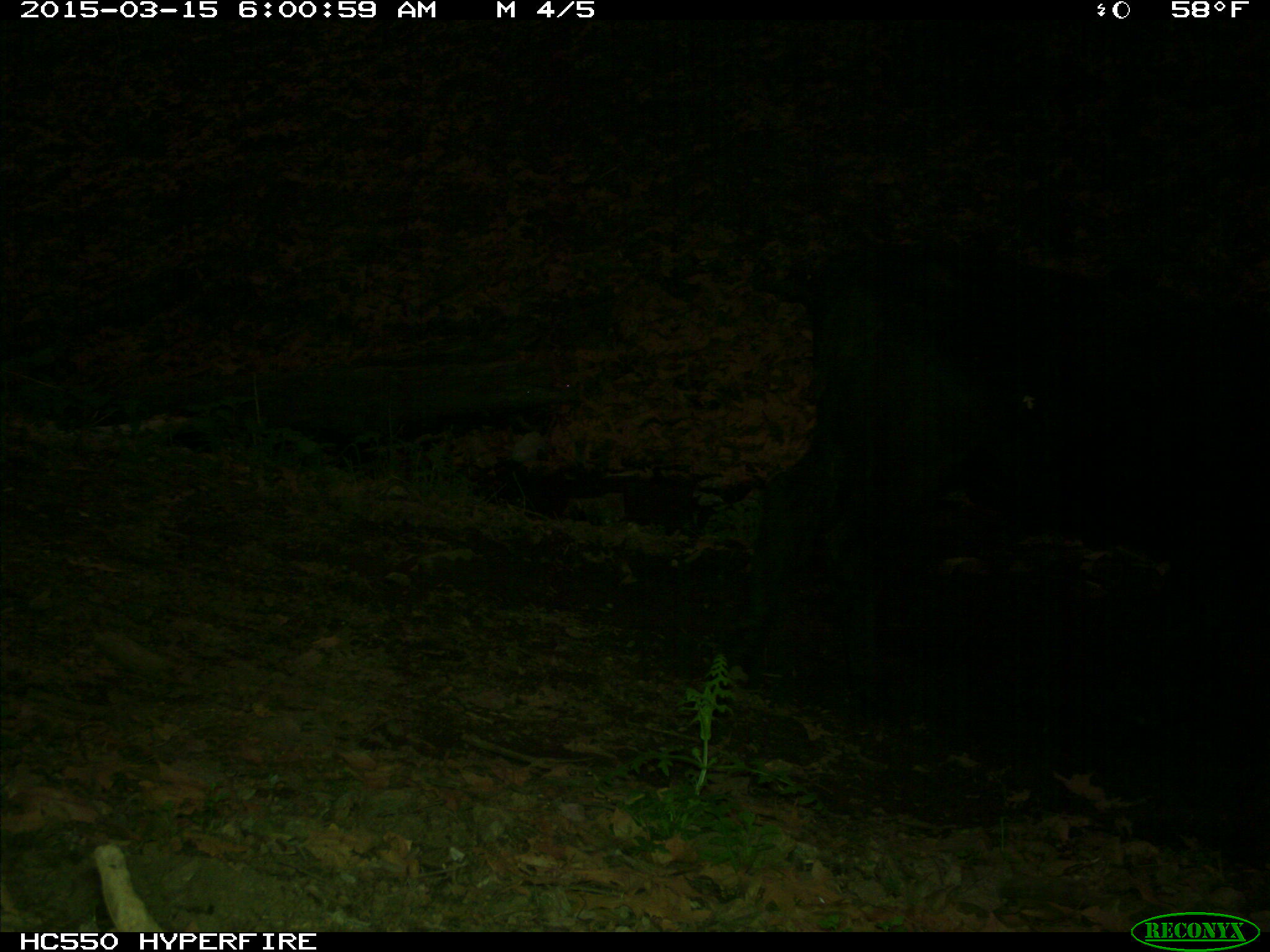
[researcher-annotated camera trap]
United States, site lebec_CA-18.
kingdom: Animalia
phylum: Chordata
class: Mammalia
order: Artiodactyla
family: Bovidae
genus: Bos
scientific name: Bos taurus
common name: domestic cow